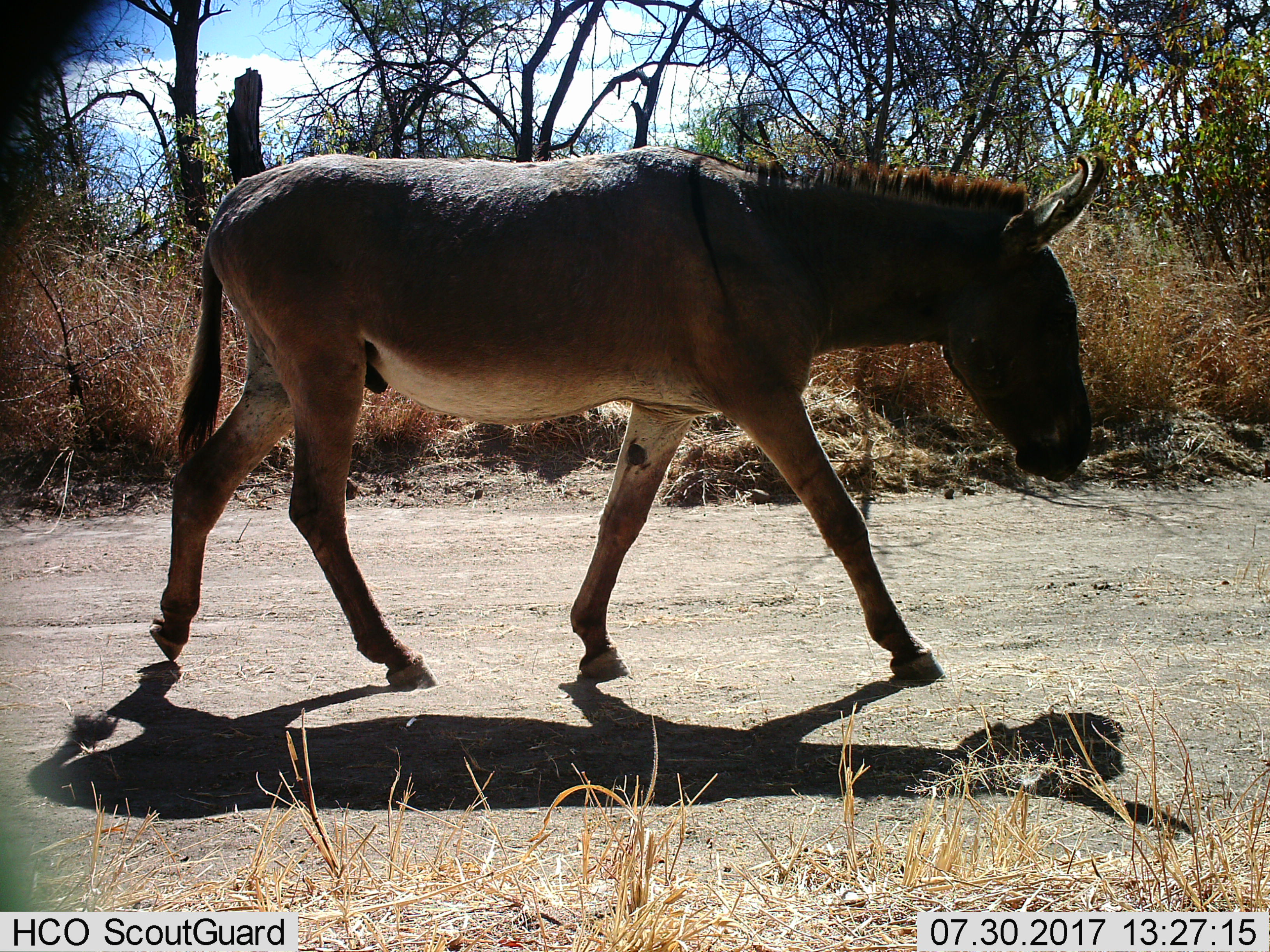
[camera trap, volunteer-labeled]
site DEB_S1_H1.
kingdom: Animalia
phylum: Chordata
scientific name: Vertebrata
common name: domestic animal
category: domesticanimal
Domesticanimal (domestic animal) (Vertebrata), count 1. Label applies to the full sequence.